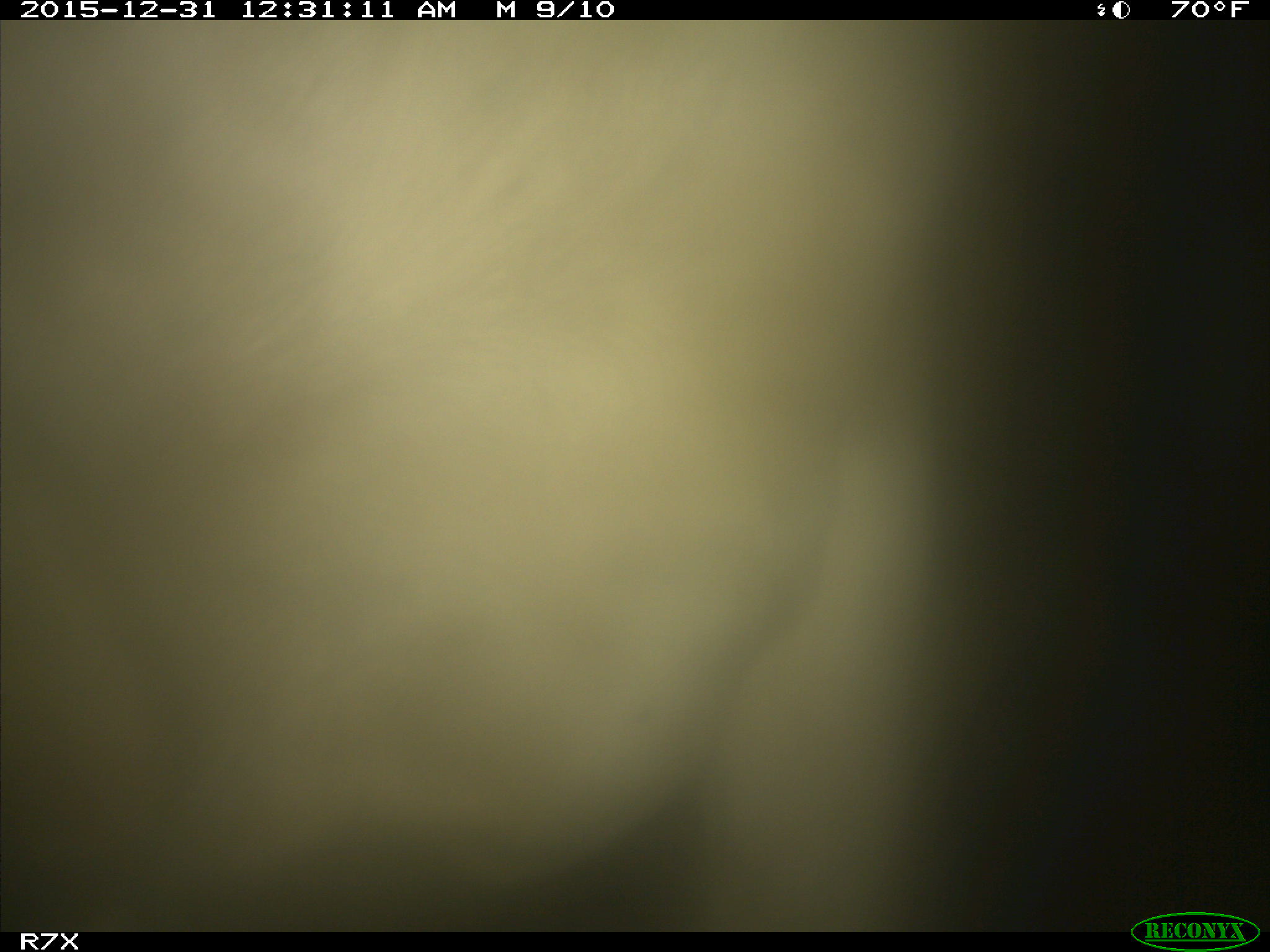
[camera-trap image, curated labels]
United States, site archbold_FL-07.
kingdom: Animalia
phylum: Chordata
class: Mammalia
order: Artiodactyla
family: Bovidae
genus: Bos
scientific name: Bos taurus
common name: domestic cow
Bos taurus (domestic cow).